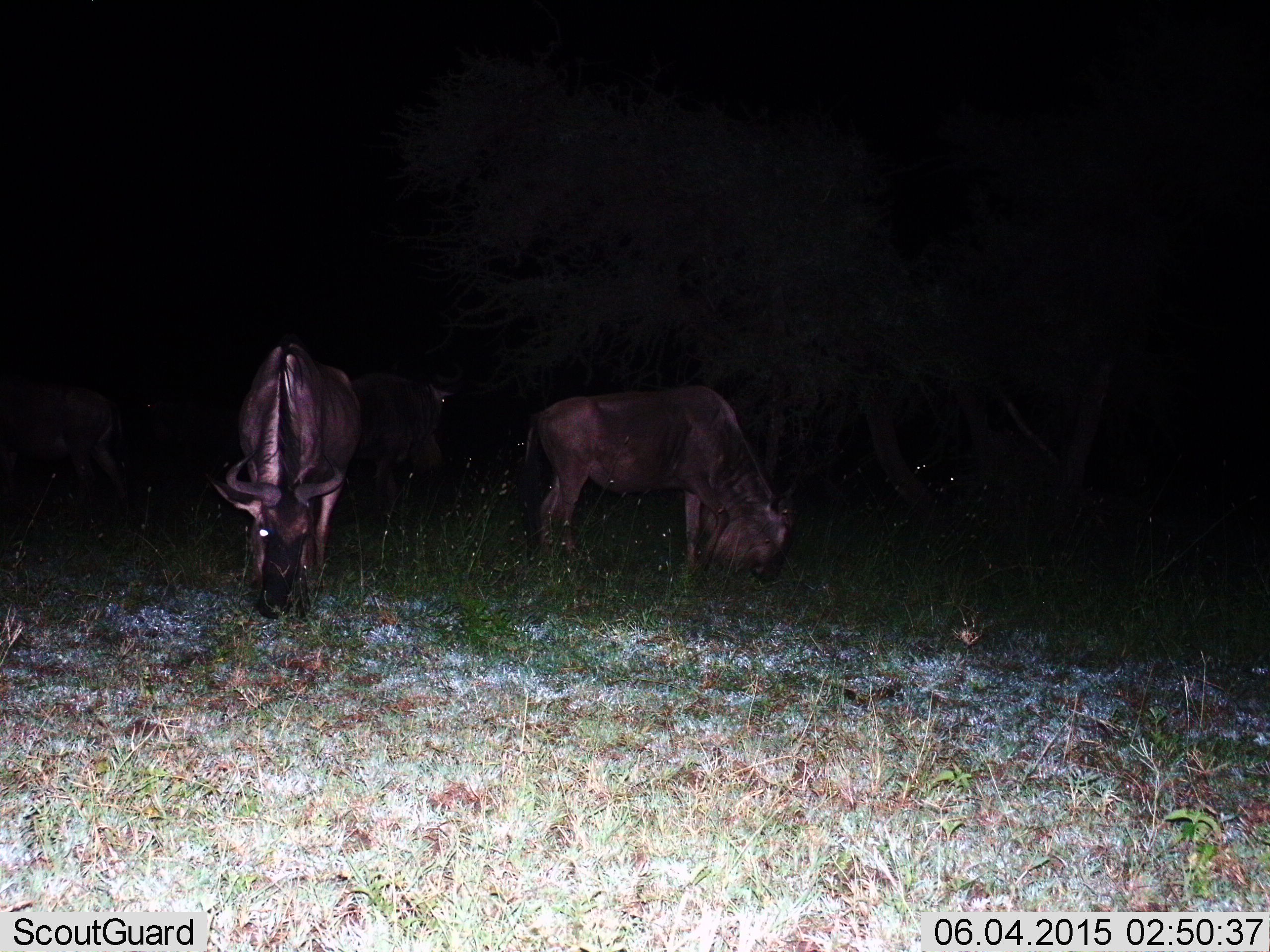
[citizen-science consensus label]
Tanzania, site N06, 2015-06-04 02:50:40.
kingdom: Animalia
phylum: Chordata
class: Mammalia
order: Artiodactyla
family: Bovidae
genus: Connochaetes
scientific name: Connochaetes taurinus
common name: blue wildebeest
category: wildebeest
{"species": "wildebeest (blue wildebeest) (Connochaetes taurinus)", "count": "4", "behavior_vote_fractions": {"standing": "30%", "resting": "0%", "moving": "10%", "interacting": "0%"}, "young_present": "0%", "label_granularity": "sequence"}